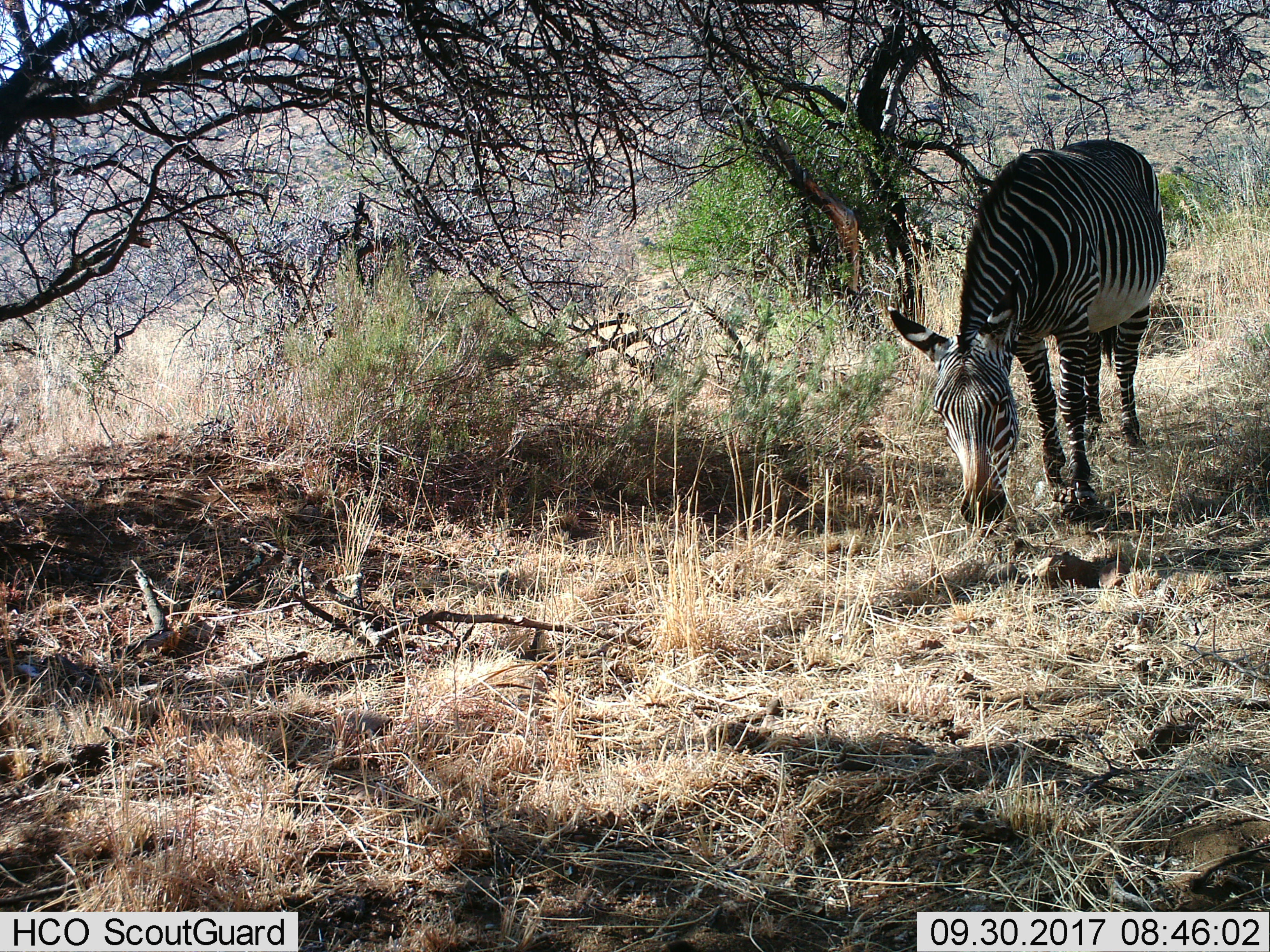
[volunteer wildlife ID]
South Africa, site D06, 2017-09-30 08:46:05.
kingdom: Animalia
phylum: Chordata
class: Mammalia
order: Perissodactyla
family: Equidae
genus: Equus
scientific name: Equus zebra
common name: mountain zebra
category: zebramountain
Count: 1.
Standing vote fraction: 12%.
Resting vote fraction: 0%.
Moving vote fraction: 0%.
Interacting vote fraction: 0%.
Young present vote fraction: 0%.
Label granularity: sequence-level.